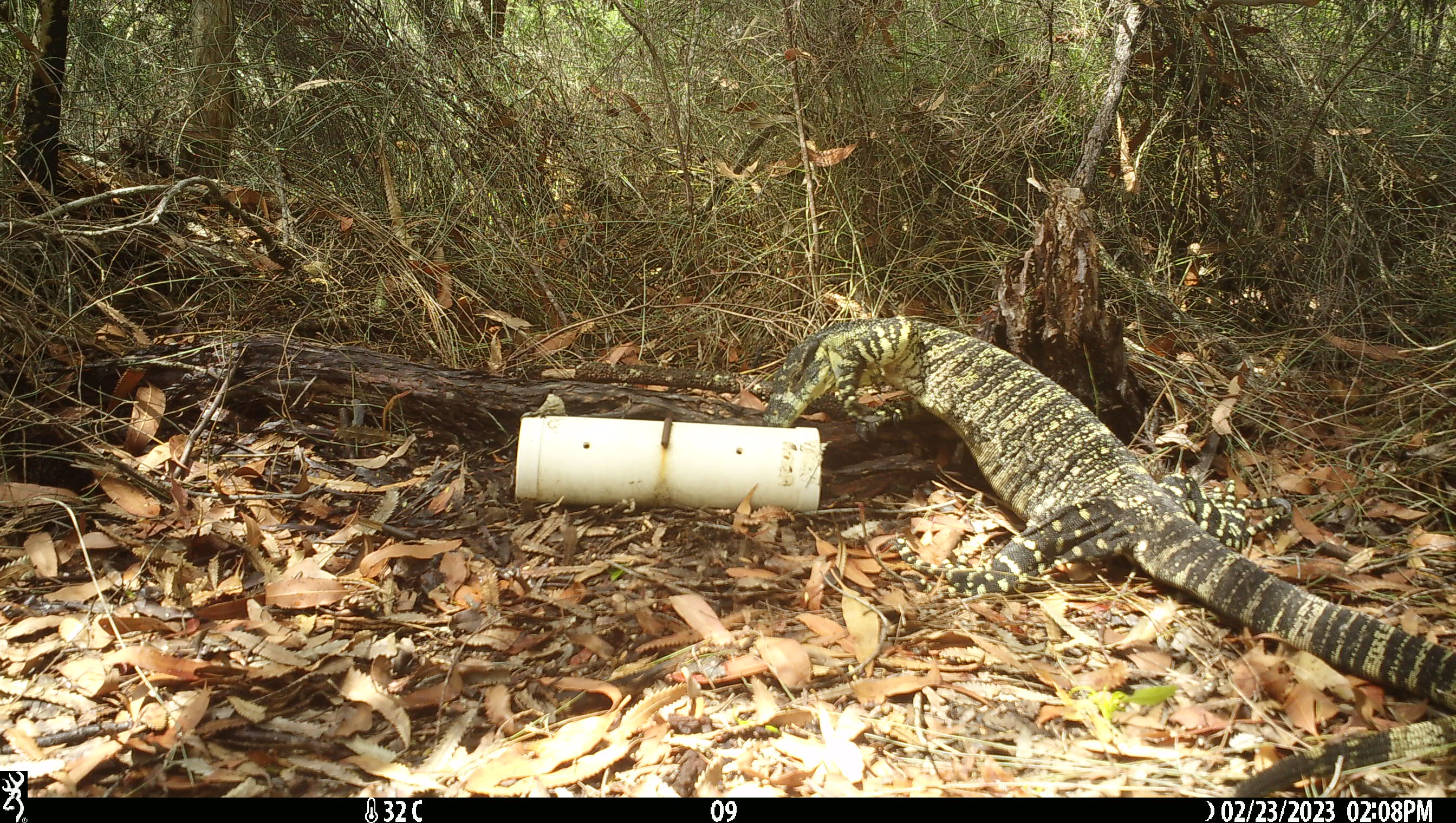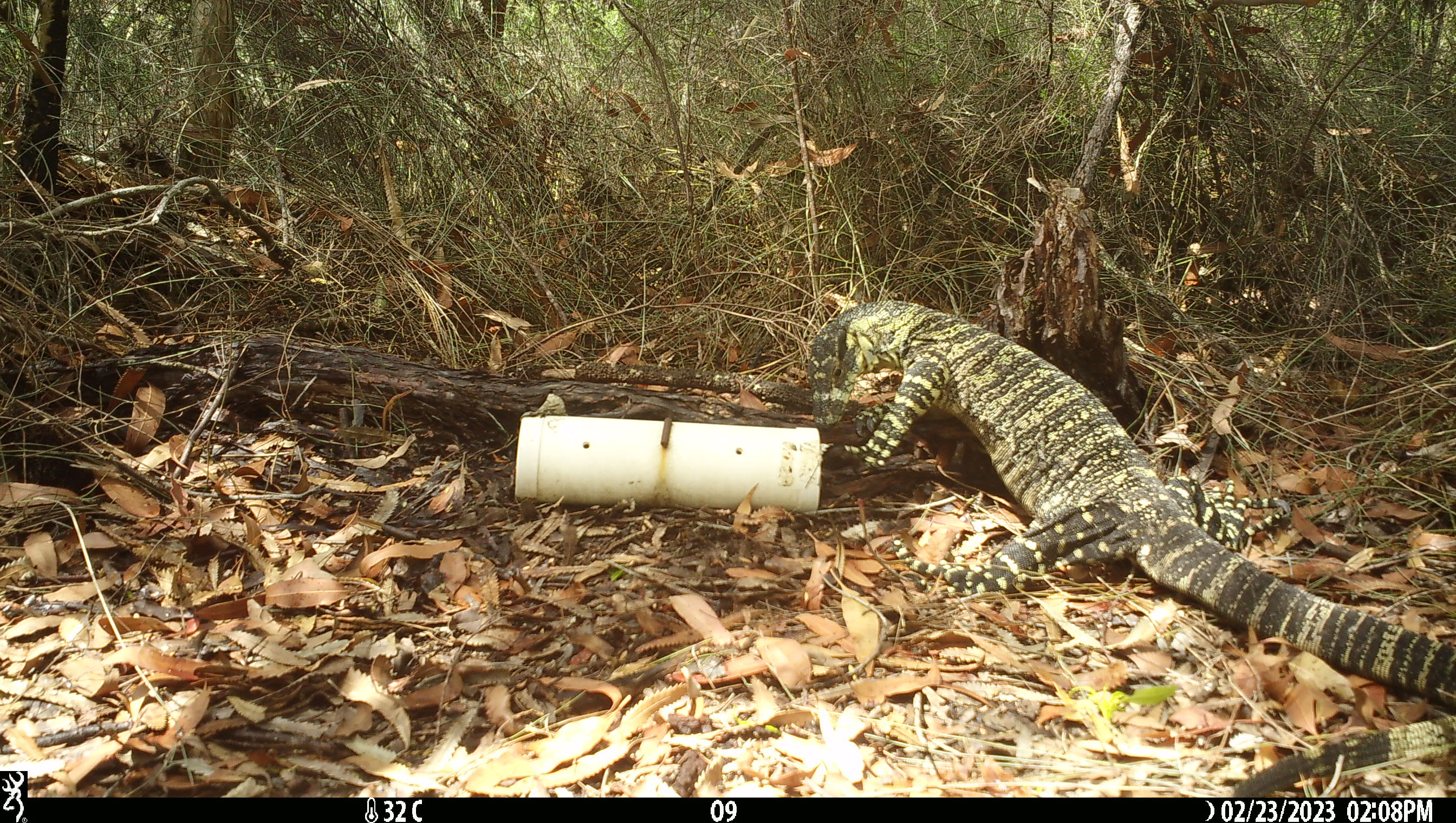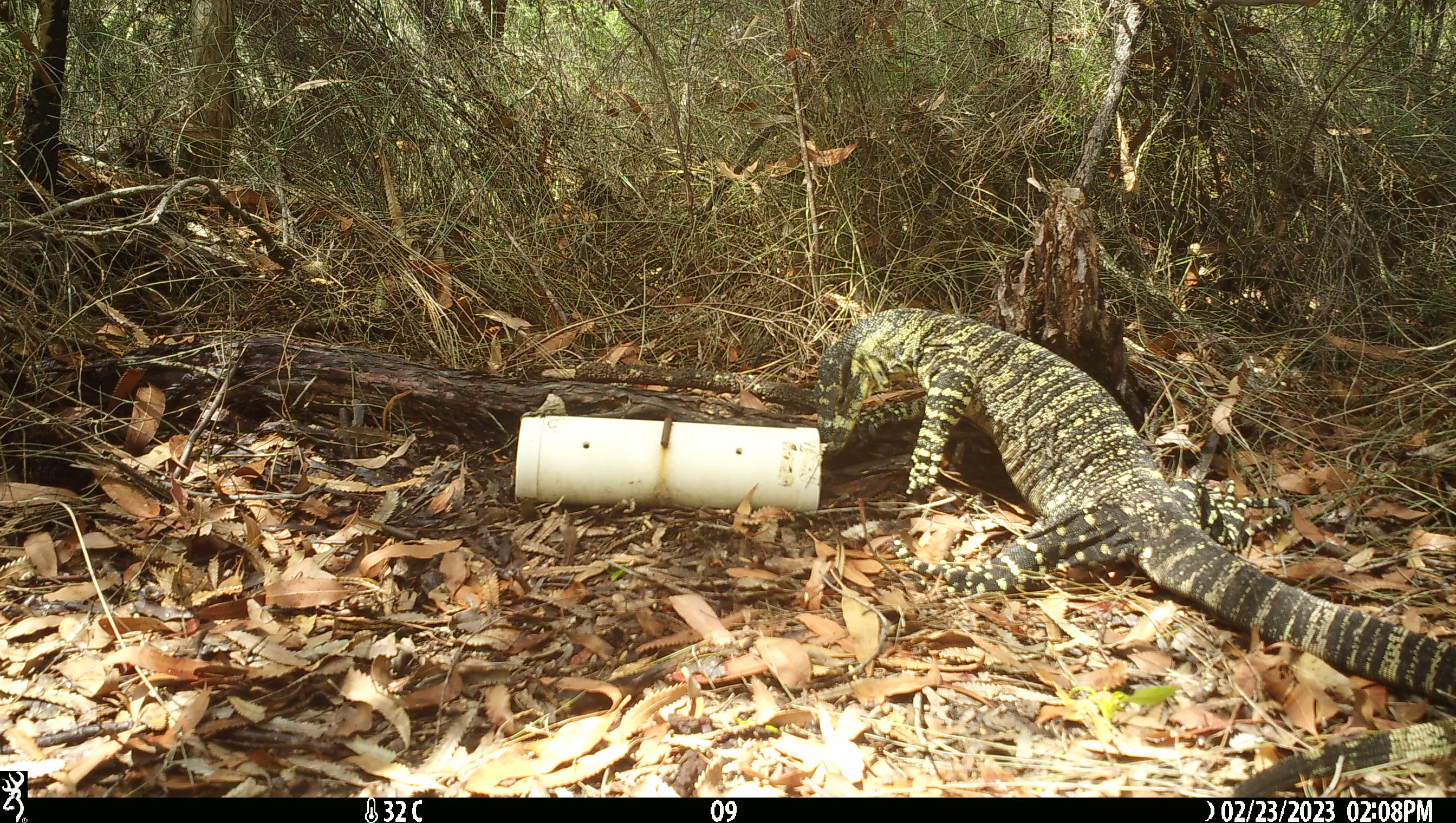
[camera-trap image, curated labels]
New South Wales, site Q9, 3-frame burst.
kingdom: Animalia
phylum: Chordata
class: Reptilia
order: Squamata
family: Varanidae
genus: Varanus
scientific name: Varanus varius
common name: lace monitor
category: goanna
Goanna (lace monitor) (Varanus varius).